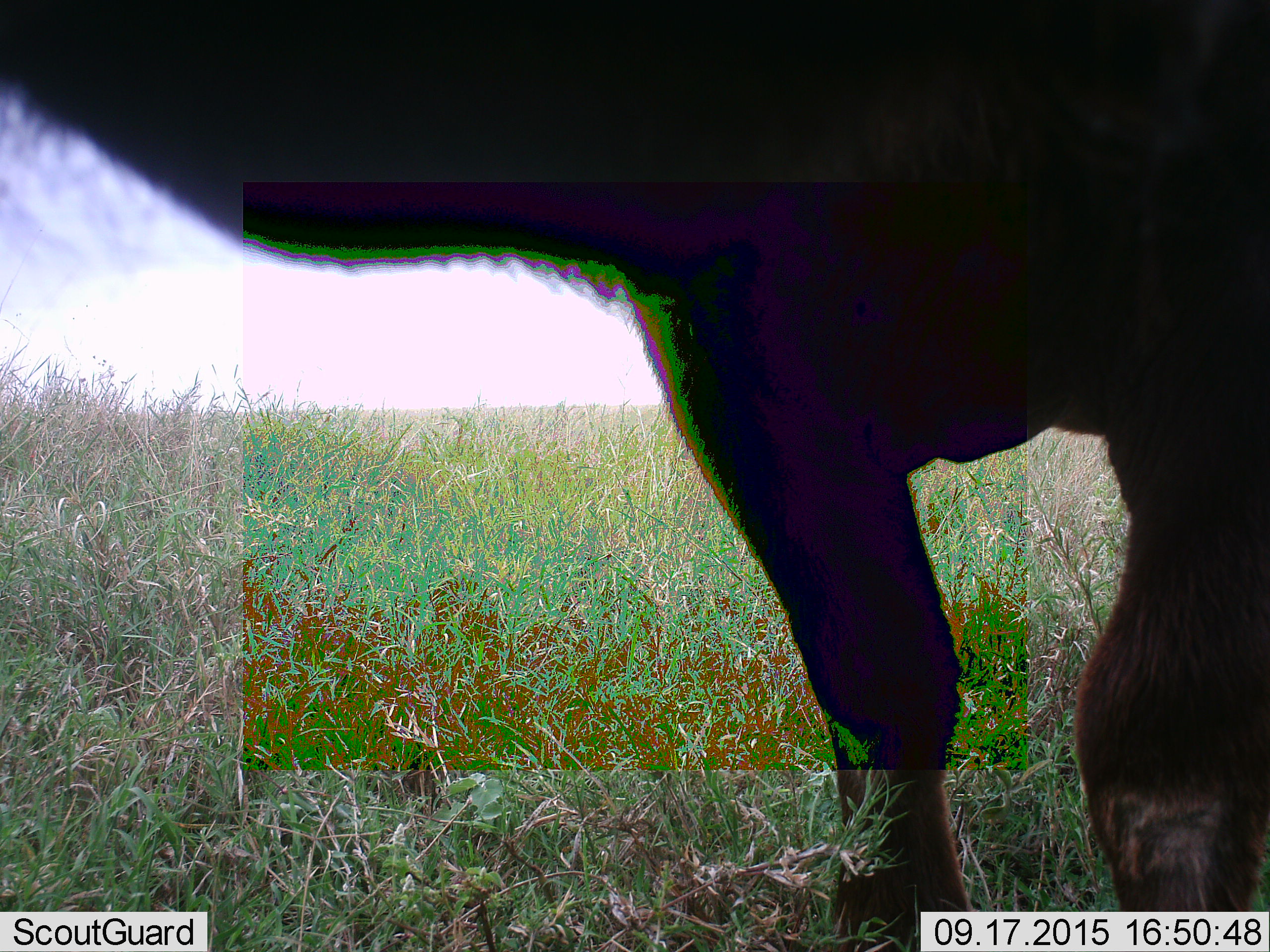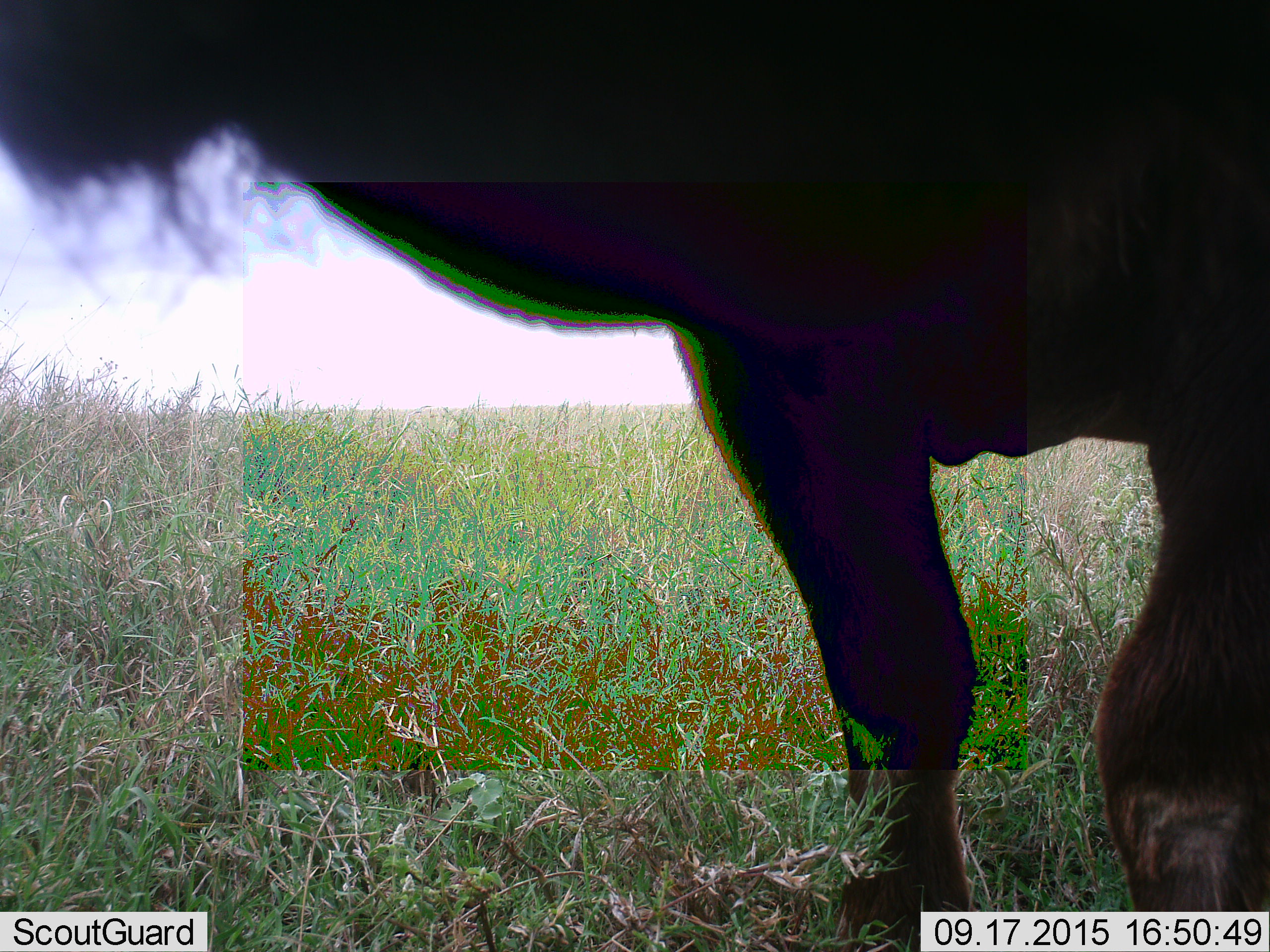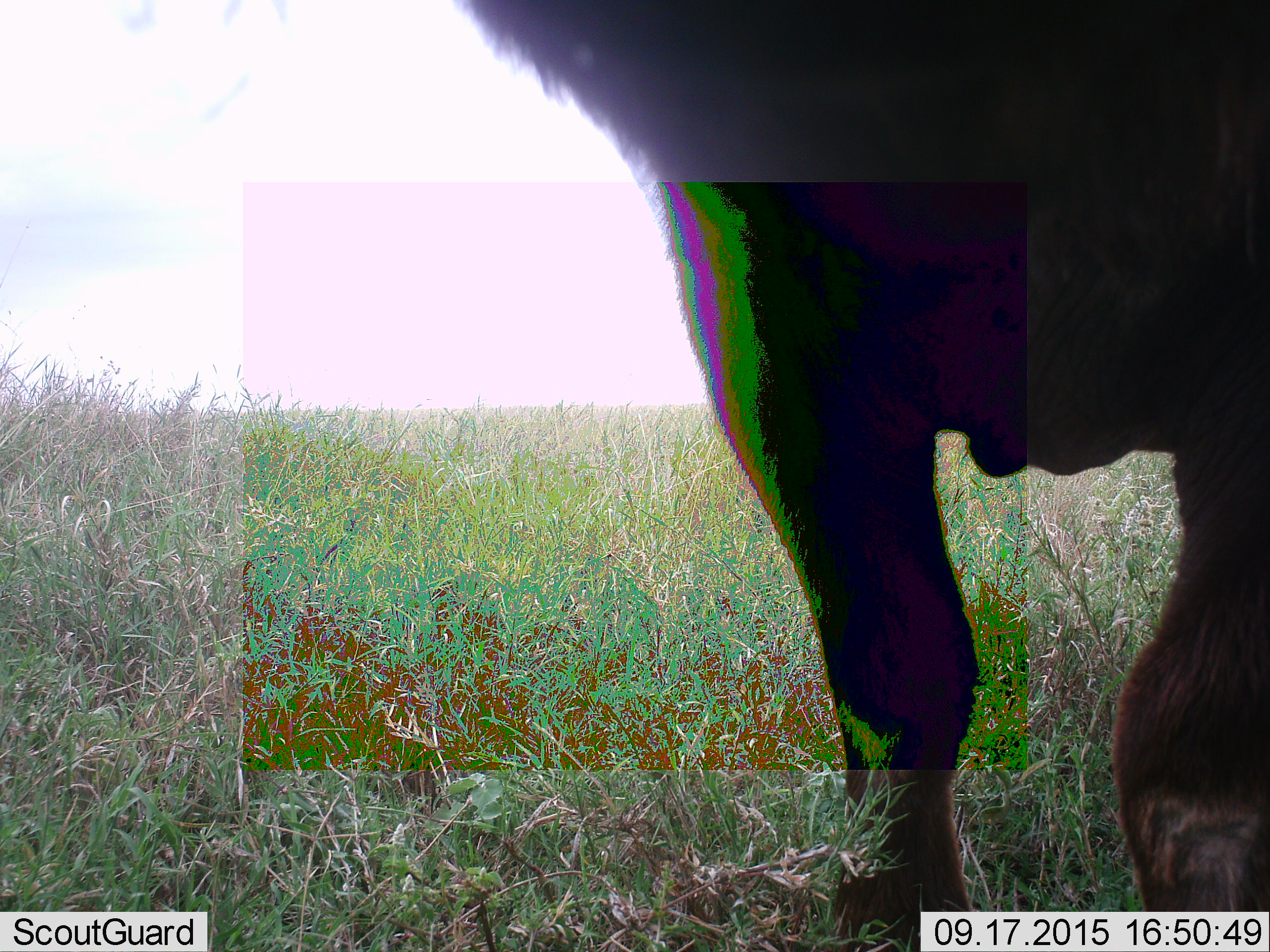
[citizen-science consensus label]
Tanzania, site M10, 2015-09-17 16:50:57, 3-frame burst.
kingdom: Animalia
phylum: Chordata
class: Mammalia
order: Artiodactyla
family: Bovidae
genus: Connochaetes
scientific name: Connochaetes taurinus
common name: blue wildebeest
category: wildebeest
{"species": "wildebeest (blue wildebeest) (Connochaetes taurinus)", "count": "1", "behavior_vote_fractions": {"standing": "100%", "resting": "0%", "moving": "0%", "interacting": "0%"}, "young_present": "0%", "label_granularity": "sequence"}